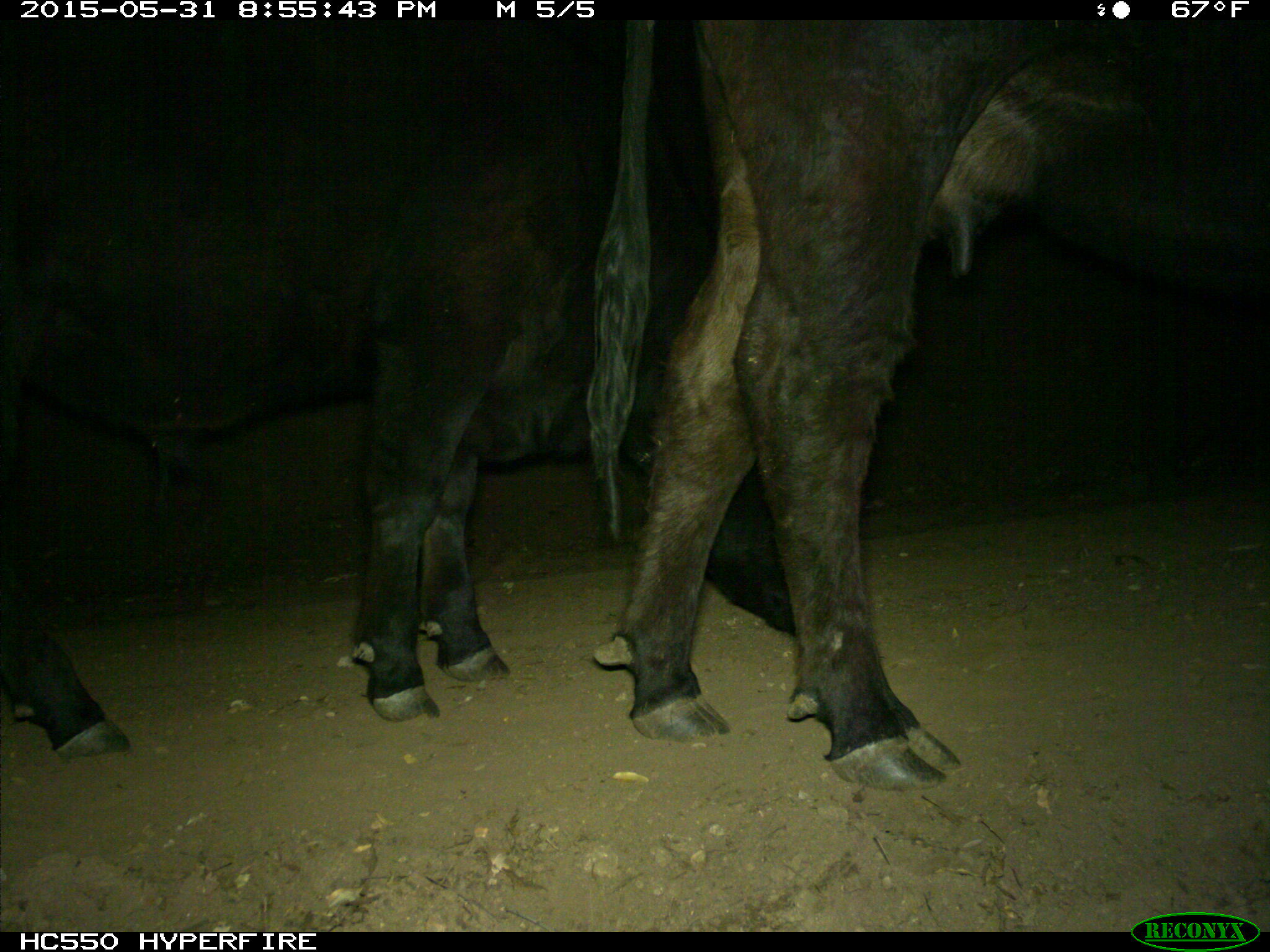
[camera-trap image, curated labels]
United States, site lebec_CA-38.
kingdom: Animalia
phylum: Chordata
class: Mammalia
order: Artiodactyla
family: Bovidae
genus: Bos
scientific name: Bos taurus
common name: domestic cow